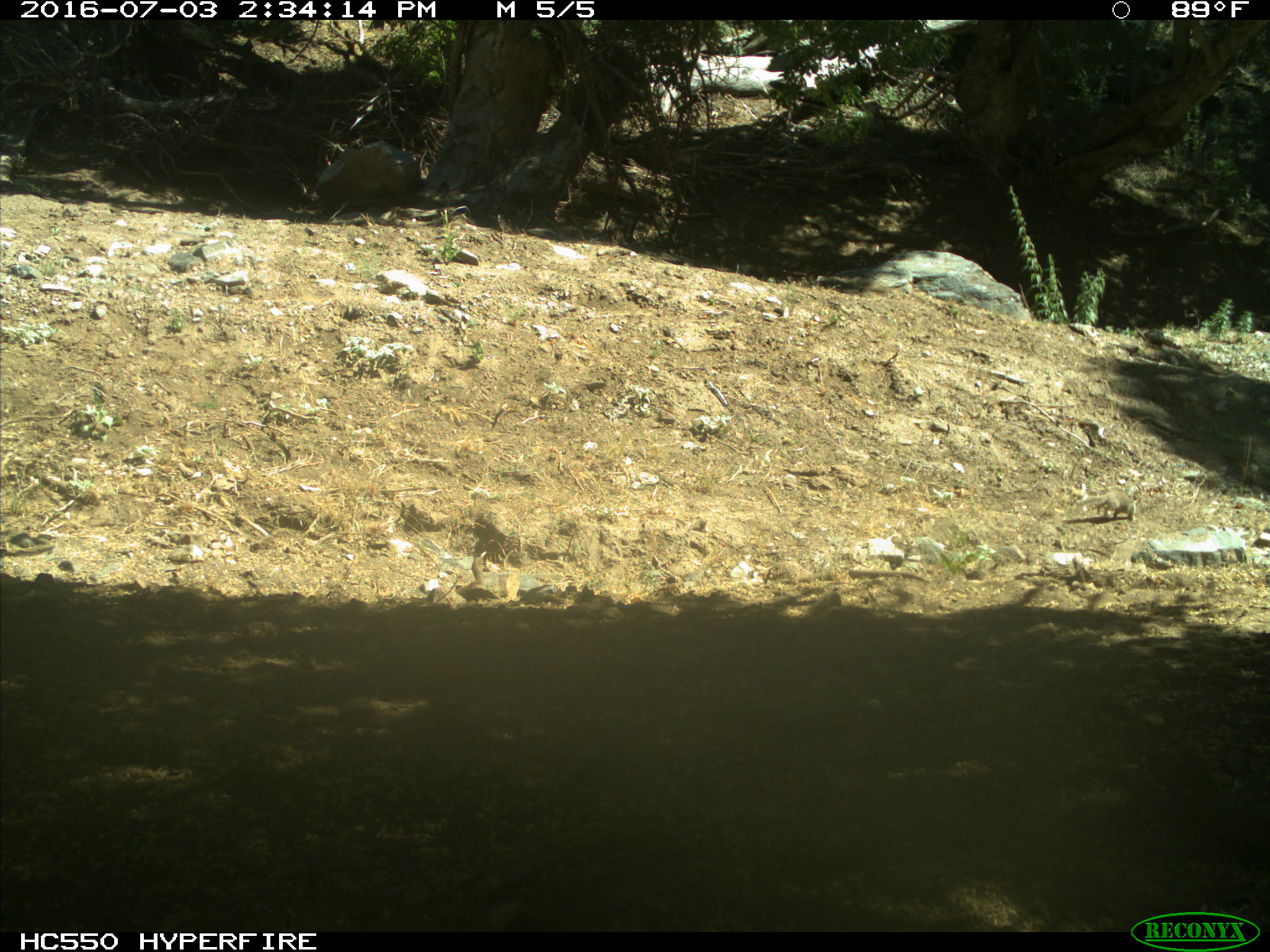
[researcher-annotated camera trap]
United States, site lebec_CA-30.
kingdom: Animalia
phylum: Chordata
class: Mammalia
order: Rodentia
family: Sciuridae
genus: Otospermophilus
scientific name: Otospermophilus beecheyi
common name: california ground squirrel